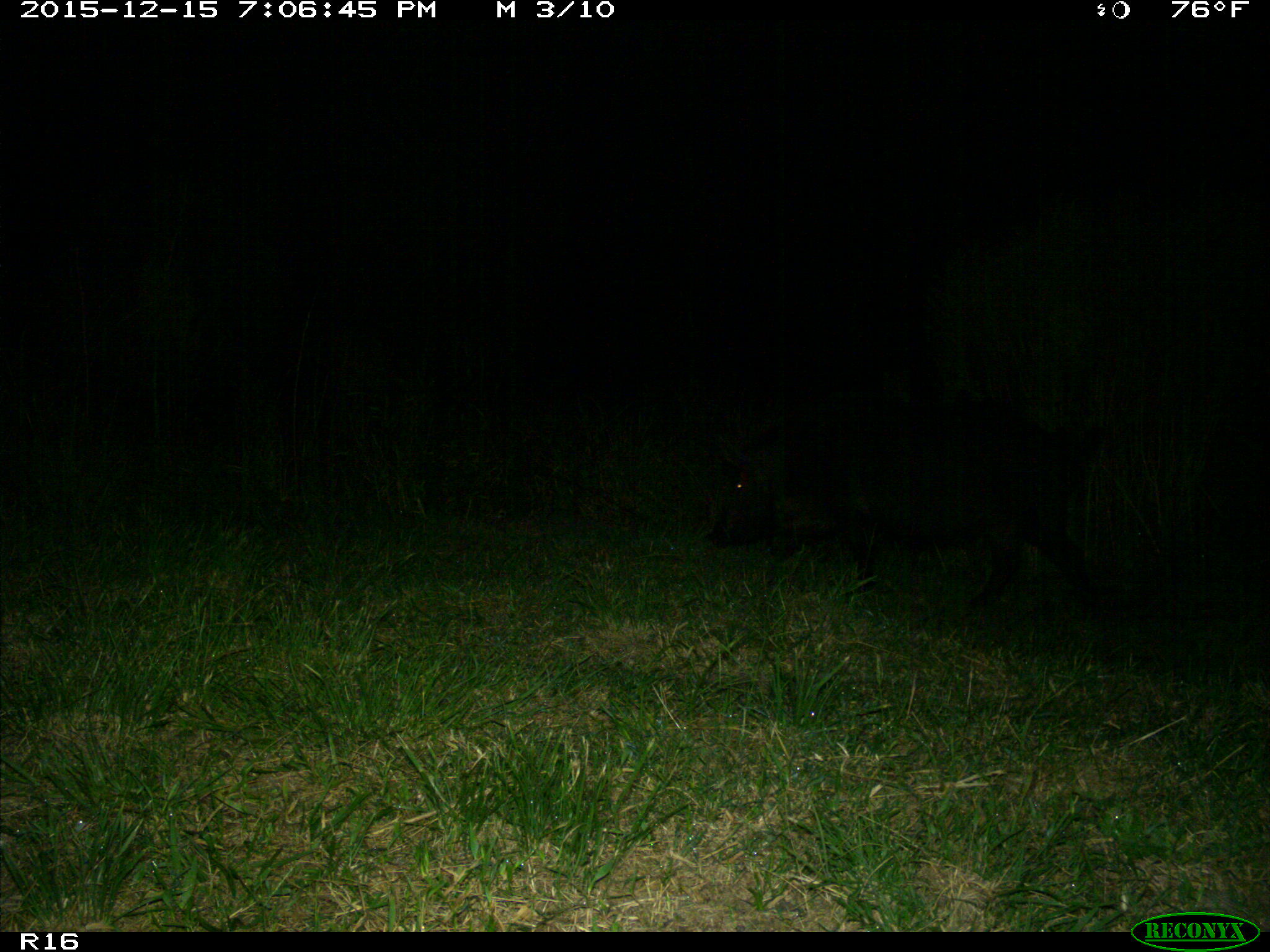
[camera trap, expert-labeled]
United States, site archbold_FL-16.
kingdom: Animalia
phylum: Chordata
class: Mammalia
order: Artiodactyla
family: Suidae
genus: Sus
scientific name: Sus scrofa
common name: wild boar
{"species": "Sus scrofa (wild boar)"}